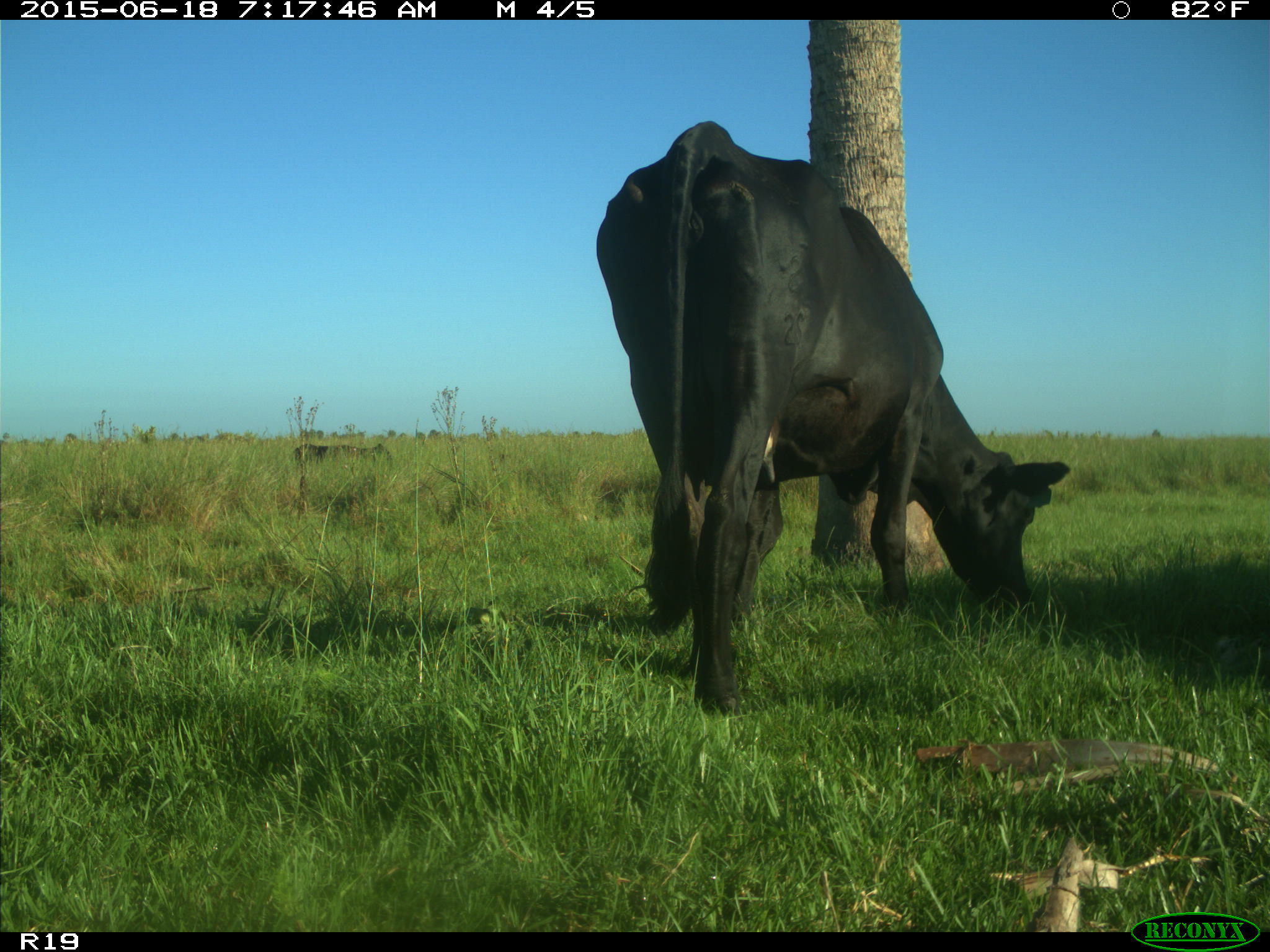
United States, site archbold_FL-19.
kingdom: Animalia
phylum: Chordata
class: Mammalia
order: Artiodactyla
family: Bovidae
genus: Bos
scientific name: Bos taurus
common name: domestic cow